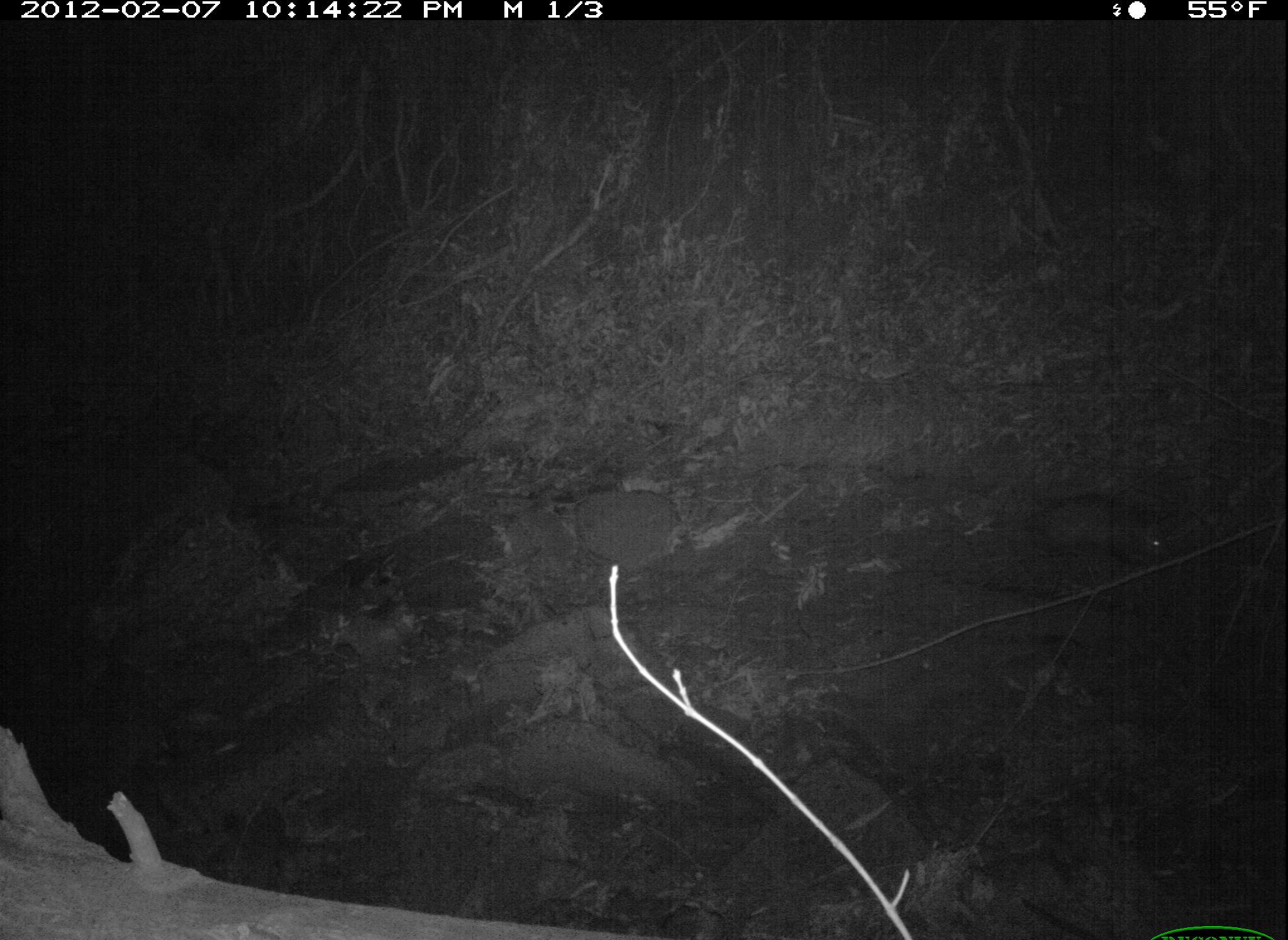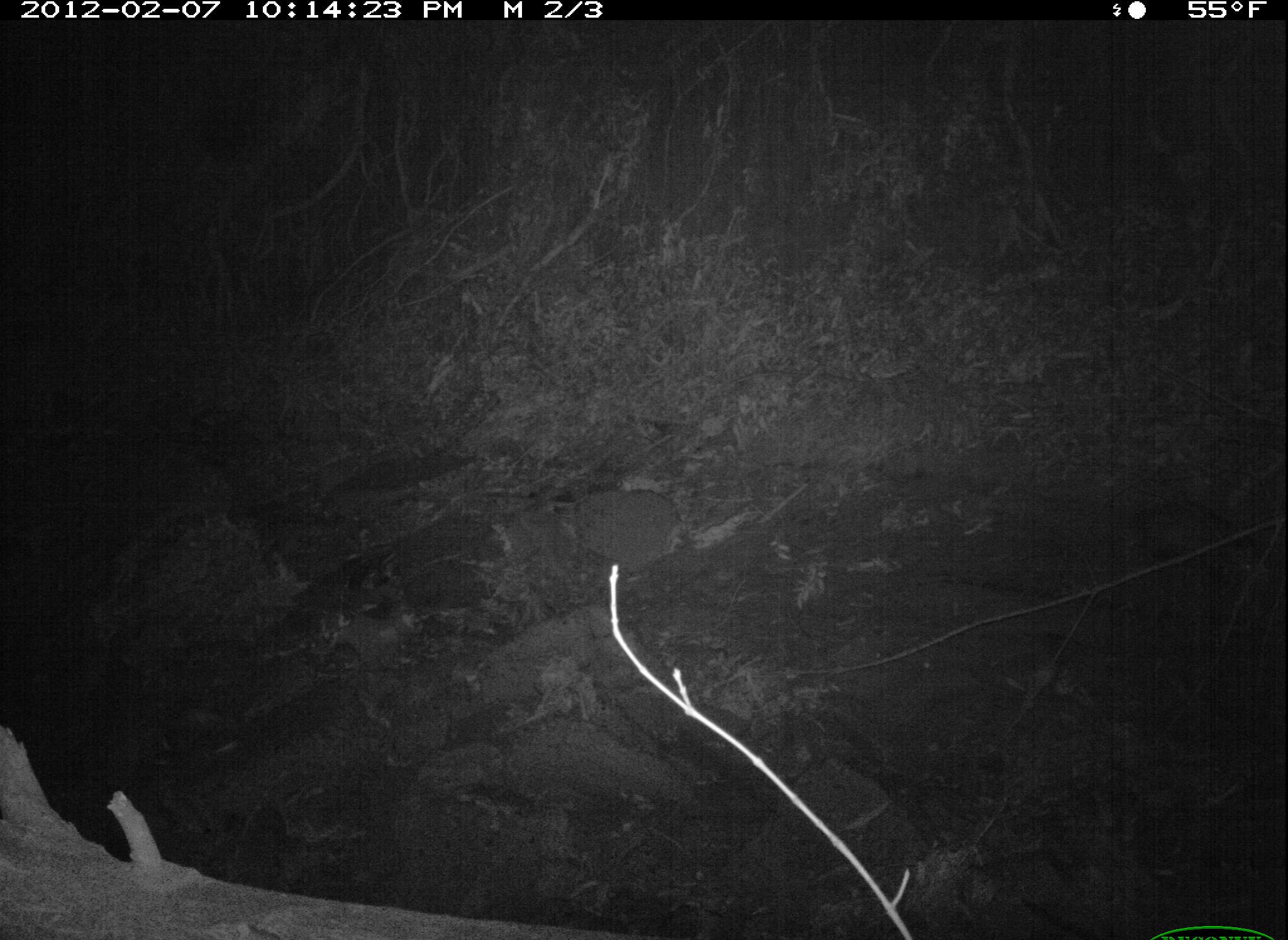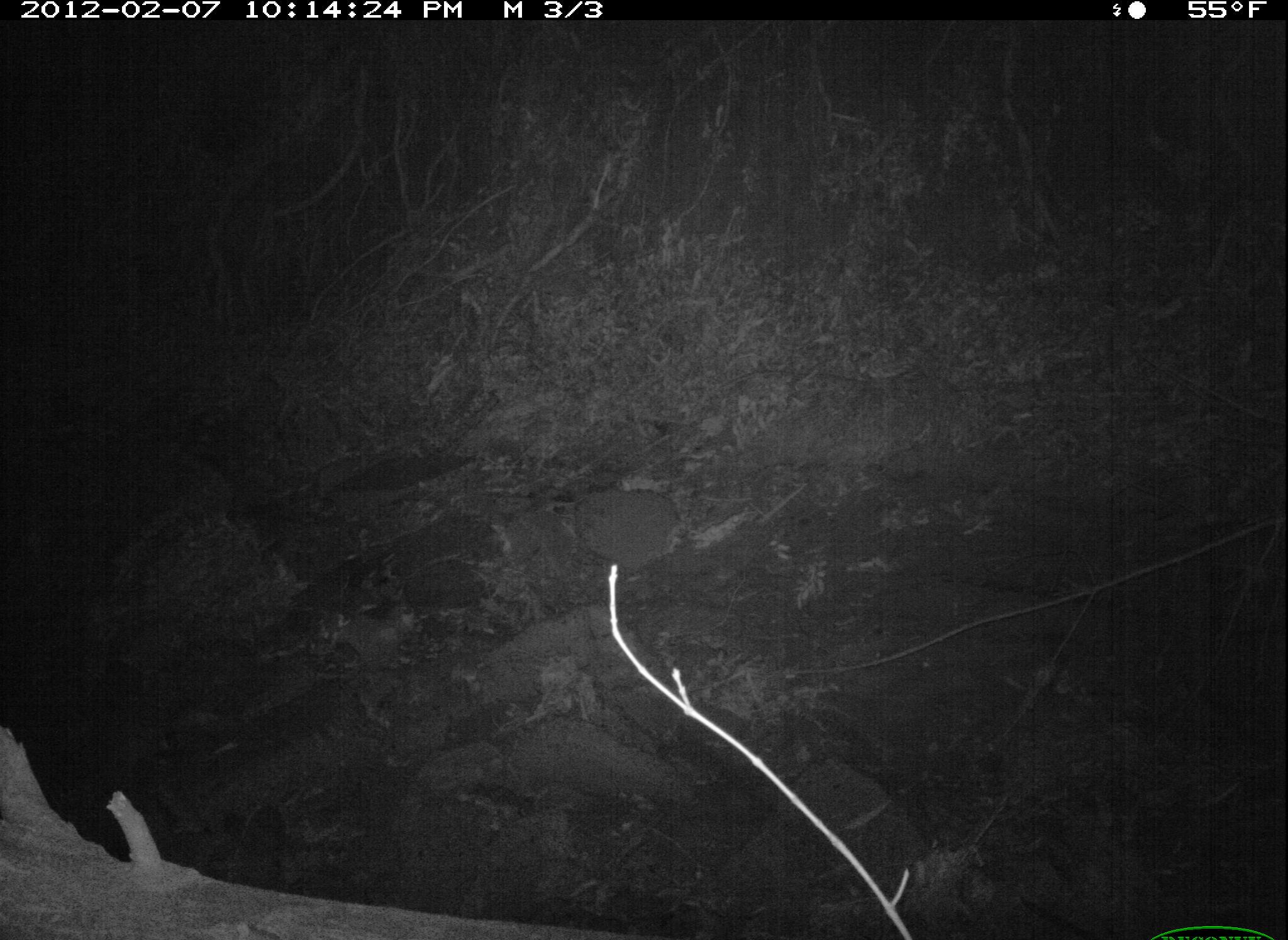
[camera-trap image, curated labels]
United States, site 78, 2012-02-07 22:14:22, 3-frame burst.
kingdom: Animalia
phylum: Chordata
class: Mammalia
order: Didelphimorphia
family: Didelphidae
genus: Didelphis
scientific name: Didelphis virginiana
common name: virginia opossum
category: opossum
Opossum (virginia opossum) (Didelphis virginiana).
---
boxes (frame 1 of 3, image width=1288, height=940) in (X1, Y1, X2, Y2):
opossum: (975, 488, 1177, 577)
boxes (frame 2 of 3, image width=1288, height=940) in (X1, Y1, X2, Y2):
opossum: (1109, 485, 1278, 604)